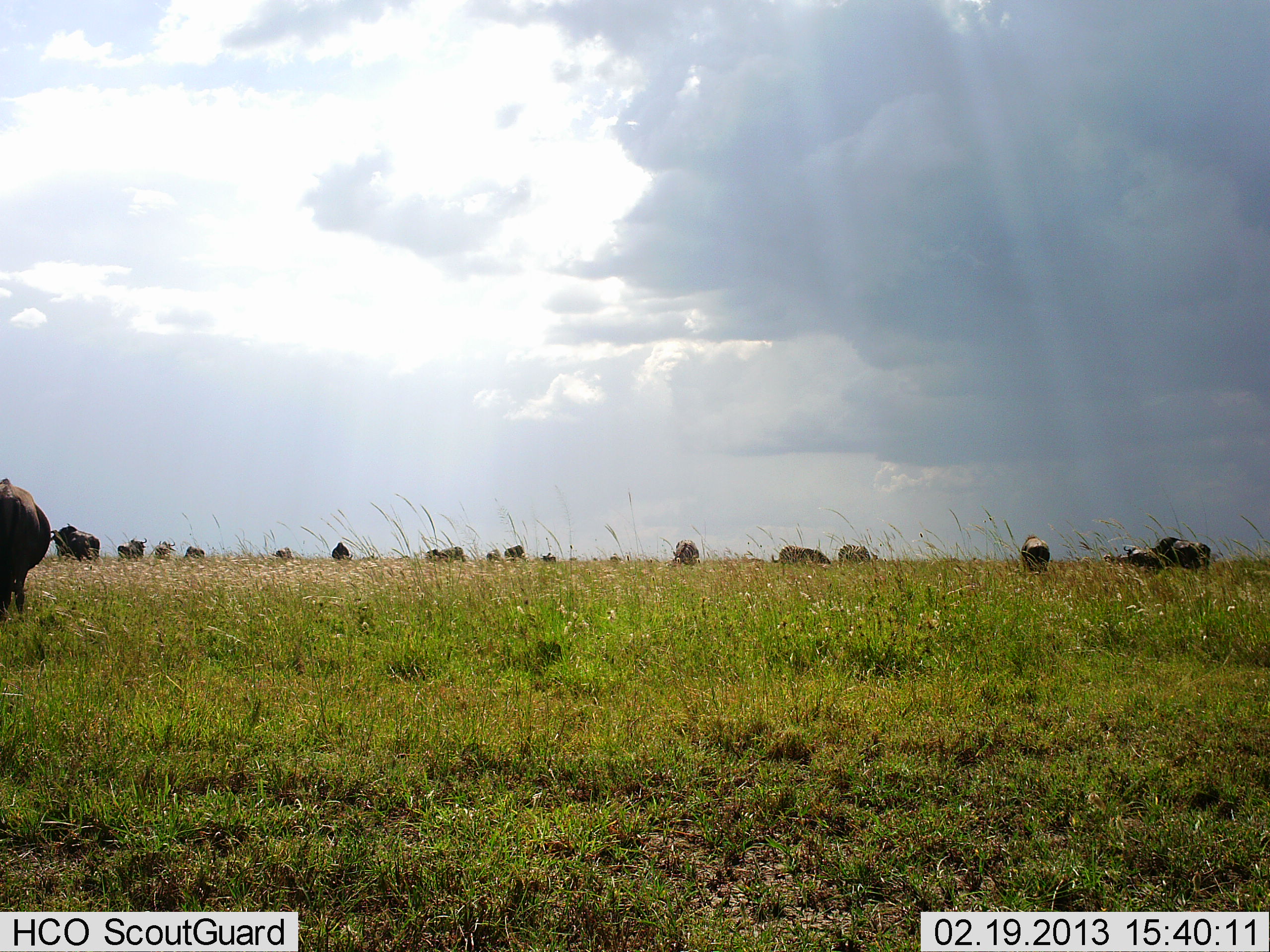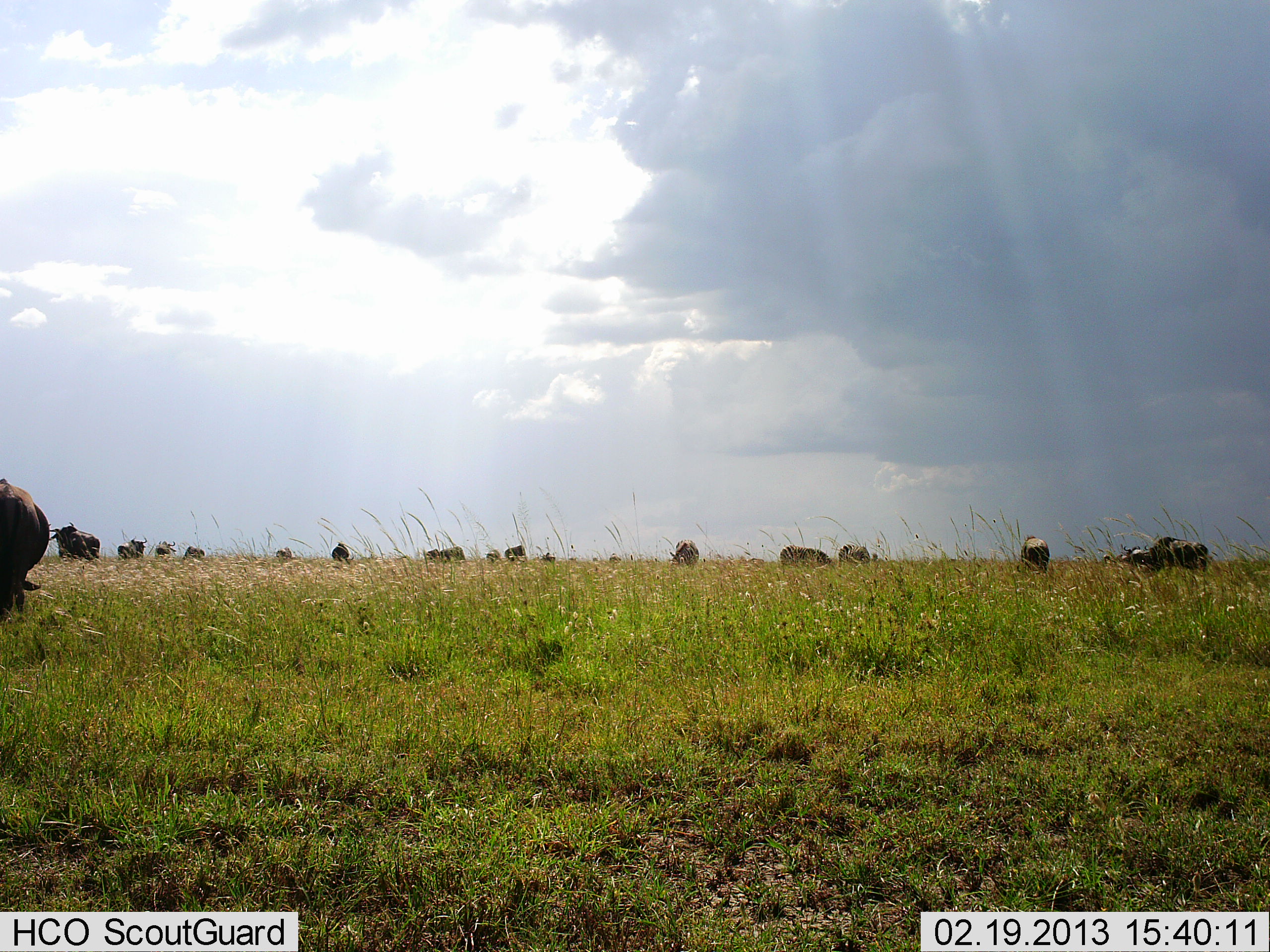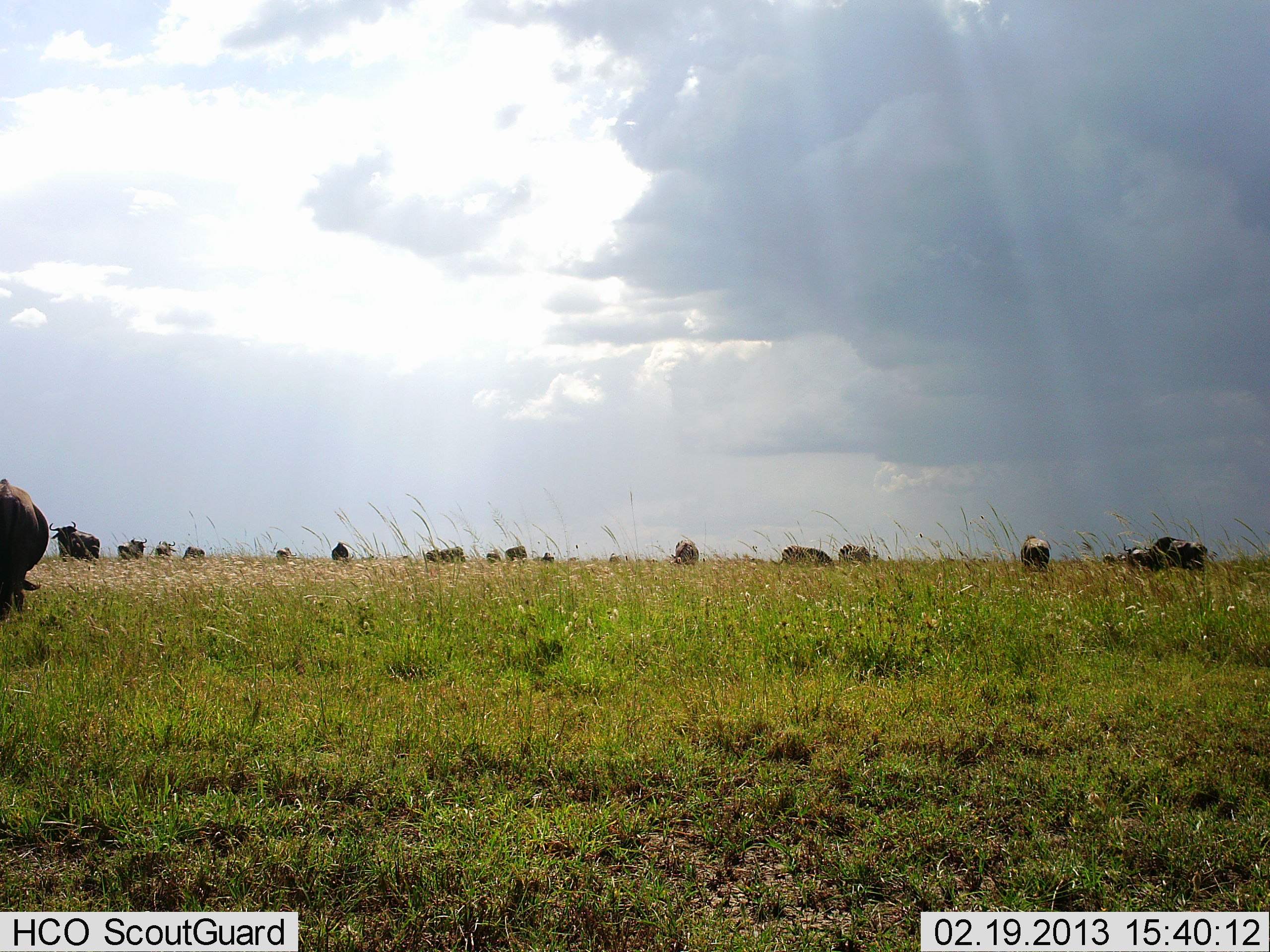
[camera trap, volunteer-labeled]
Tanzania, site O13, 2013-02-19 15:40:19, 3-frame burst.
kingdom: Animalia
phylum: Chordata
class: Mammalia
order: Artiodactyla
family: Bovidae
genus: Connochaetes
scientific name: Connochaetes taurinus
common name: blue wildebeest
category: wildebeest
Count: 11-50.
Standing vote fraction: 64%.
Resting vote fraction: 8%.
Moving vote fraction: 4%.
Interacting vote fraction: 0%.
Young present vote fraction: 0%.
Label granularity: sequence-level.